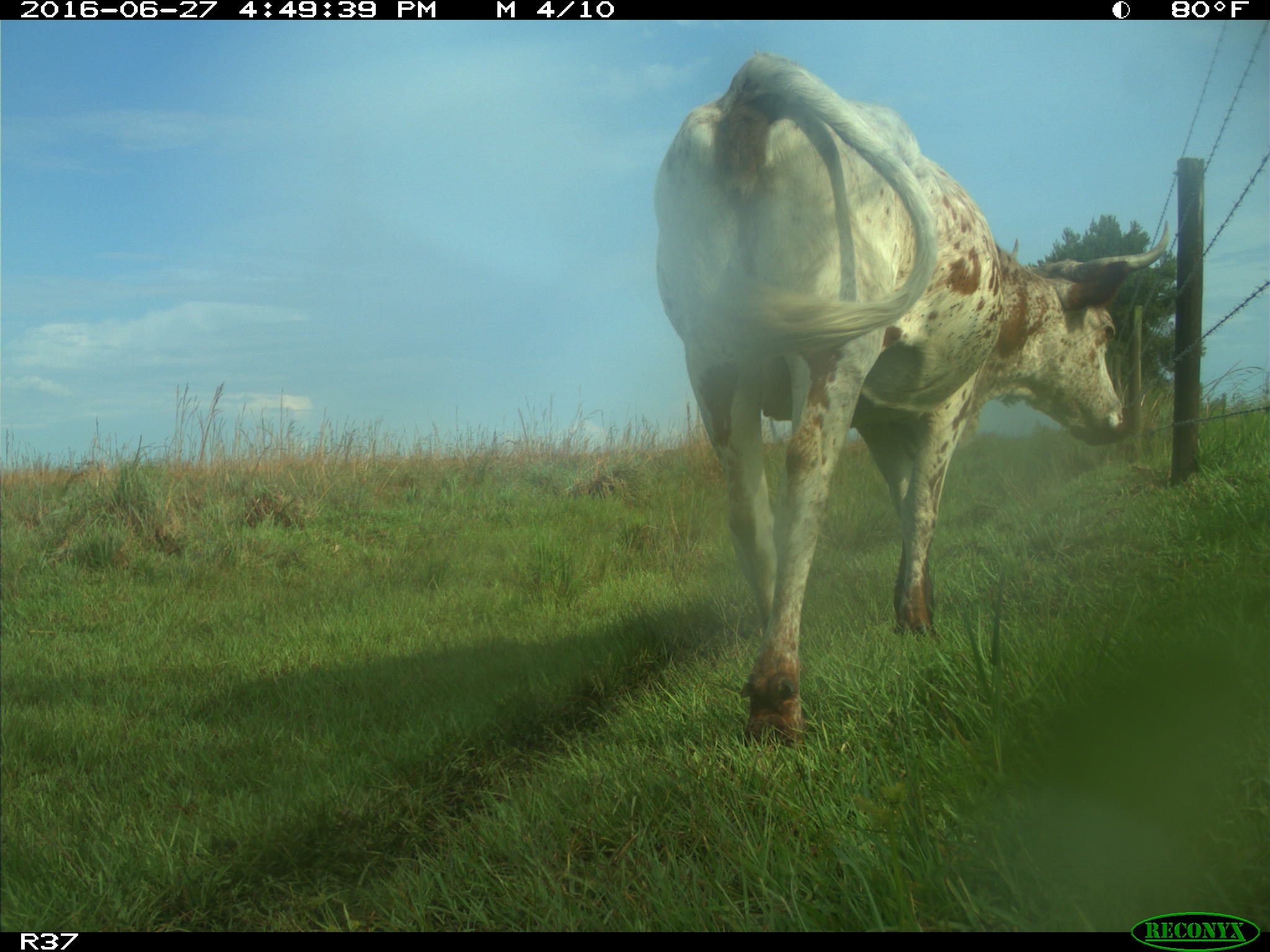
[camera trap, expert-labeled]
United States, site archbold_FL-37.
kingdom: Animalia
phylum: Chordata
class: Mammalia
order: Artiodactyla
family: Bovidae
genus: Bos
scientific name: Bos taurus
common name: domestic cow